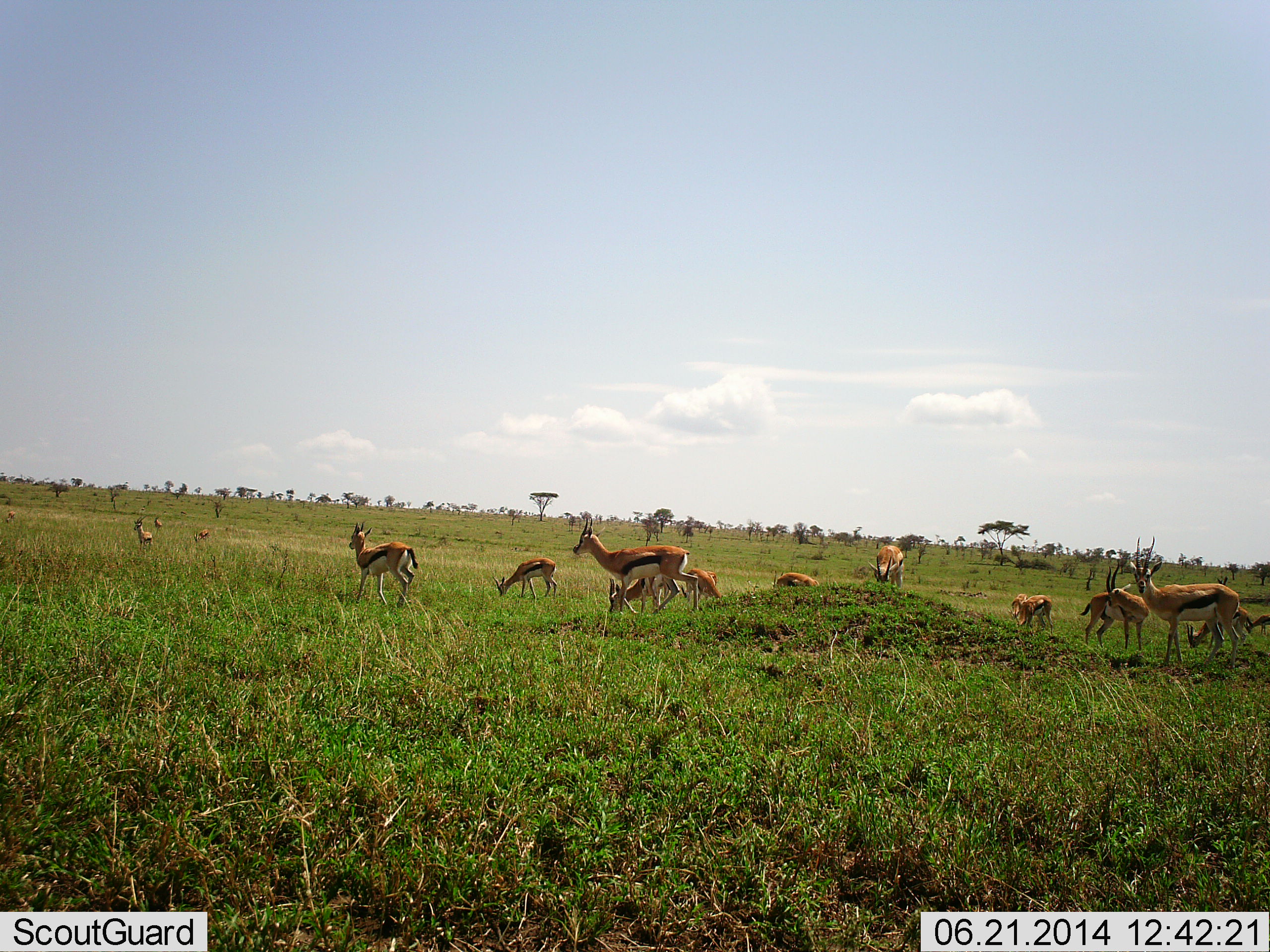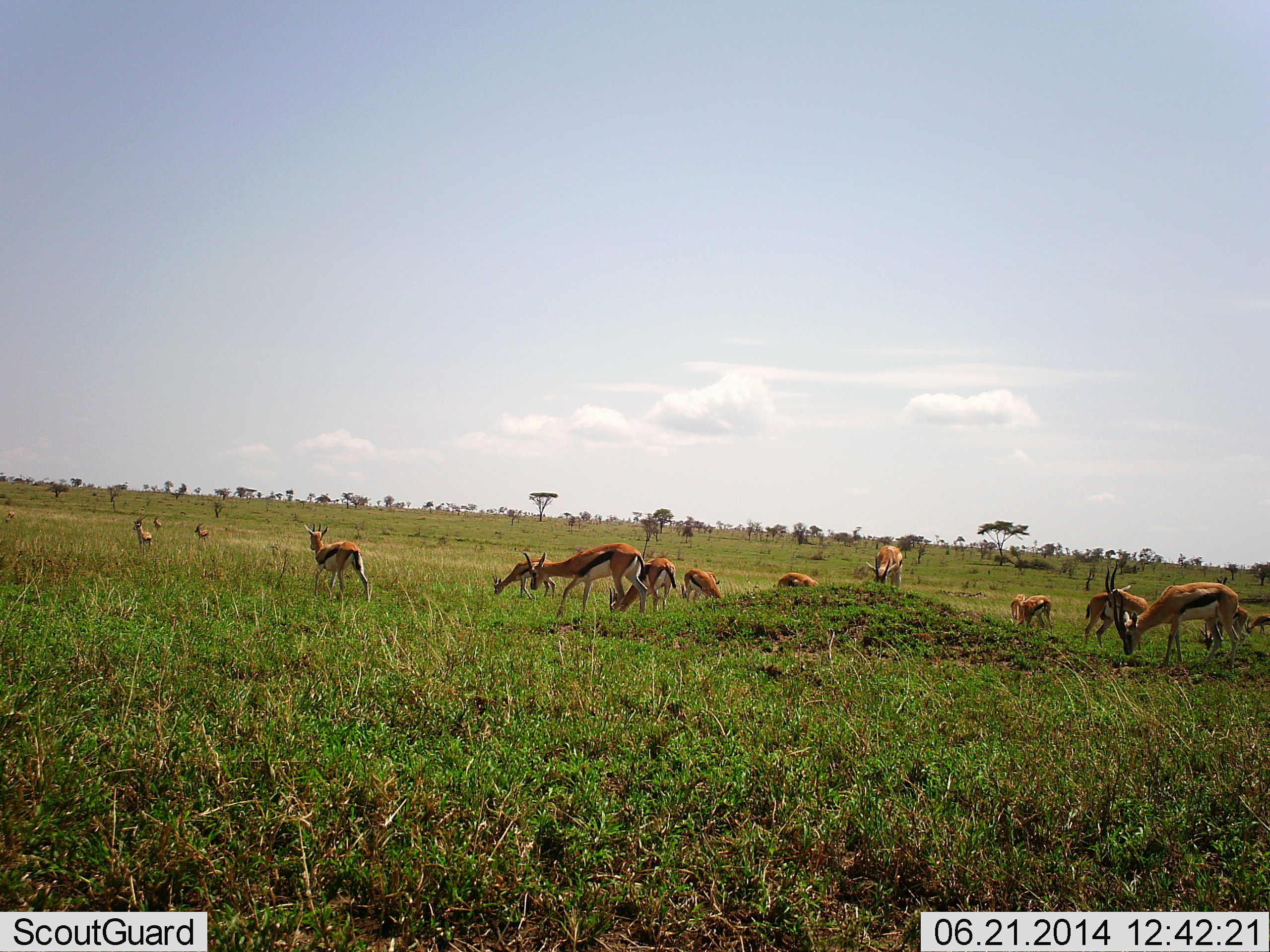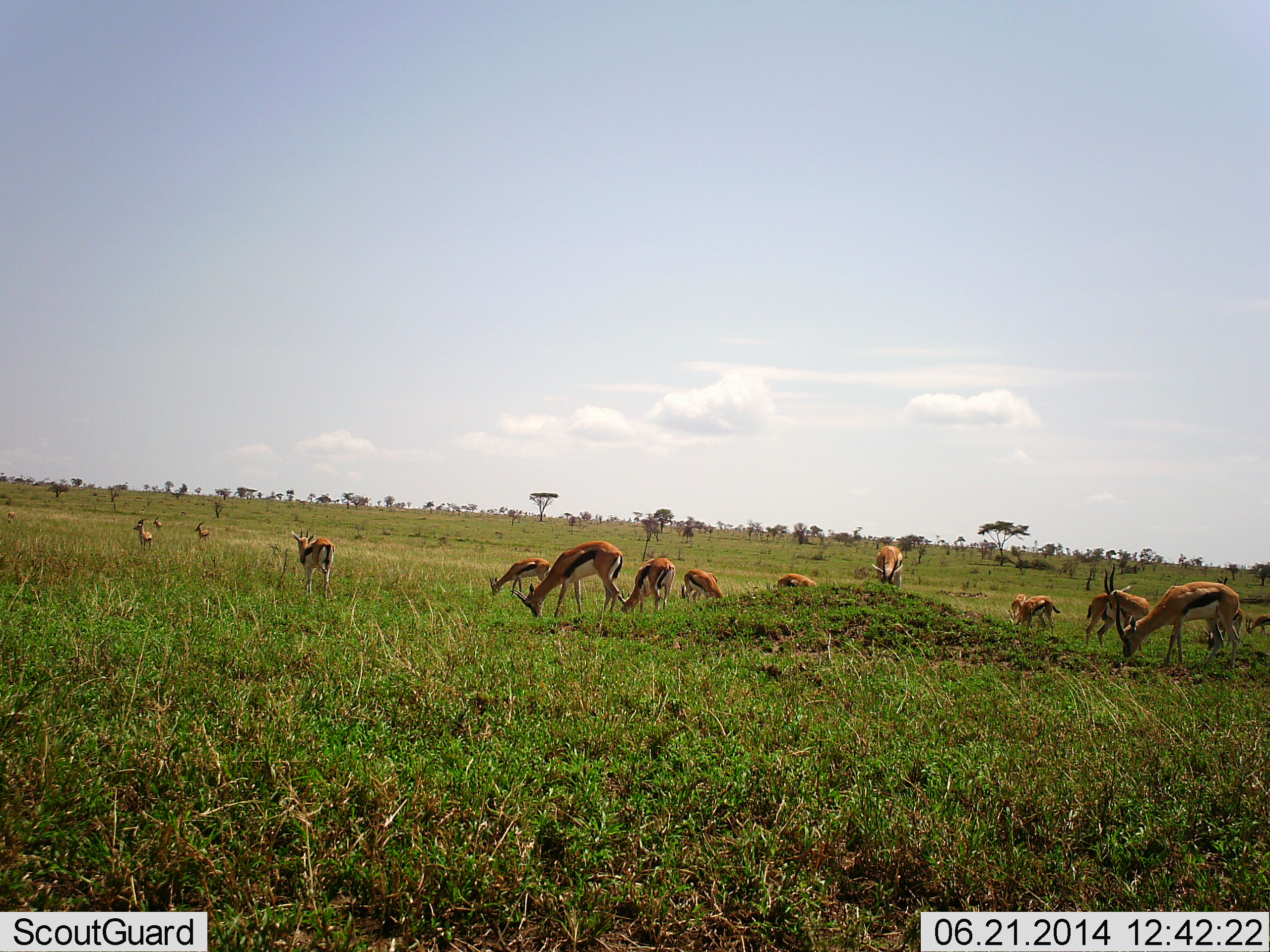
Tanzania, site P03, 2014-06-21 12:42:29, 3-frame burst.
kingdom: Animalia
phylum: Chordata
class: Mammalia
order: Artiodactyla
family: Bovidae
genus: Eudorcas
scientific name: Eudorcas thomsonii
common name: thomson's gazelle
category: gazellethomsons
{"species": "gazellethomsons (thomson's gazelle) (Eudorcas thomsonii)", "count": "11-50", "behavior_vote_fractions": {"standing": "90%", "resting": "0%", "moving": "50%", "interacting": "0%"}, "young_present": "0%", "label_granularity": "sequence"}